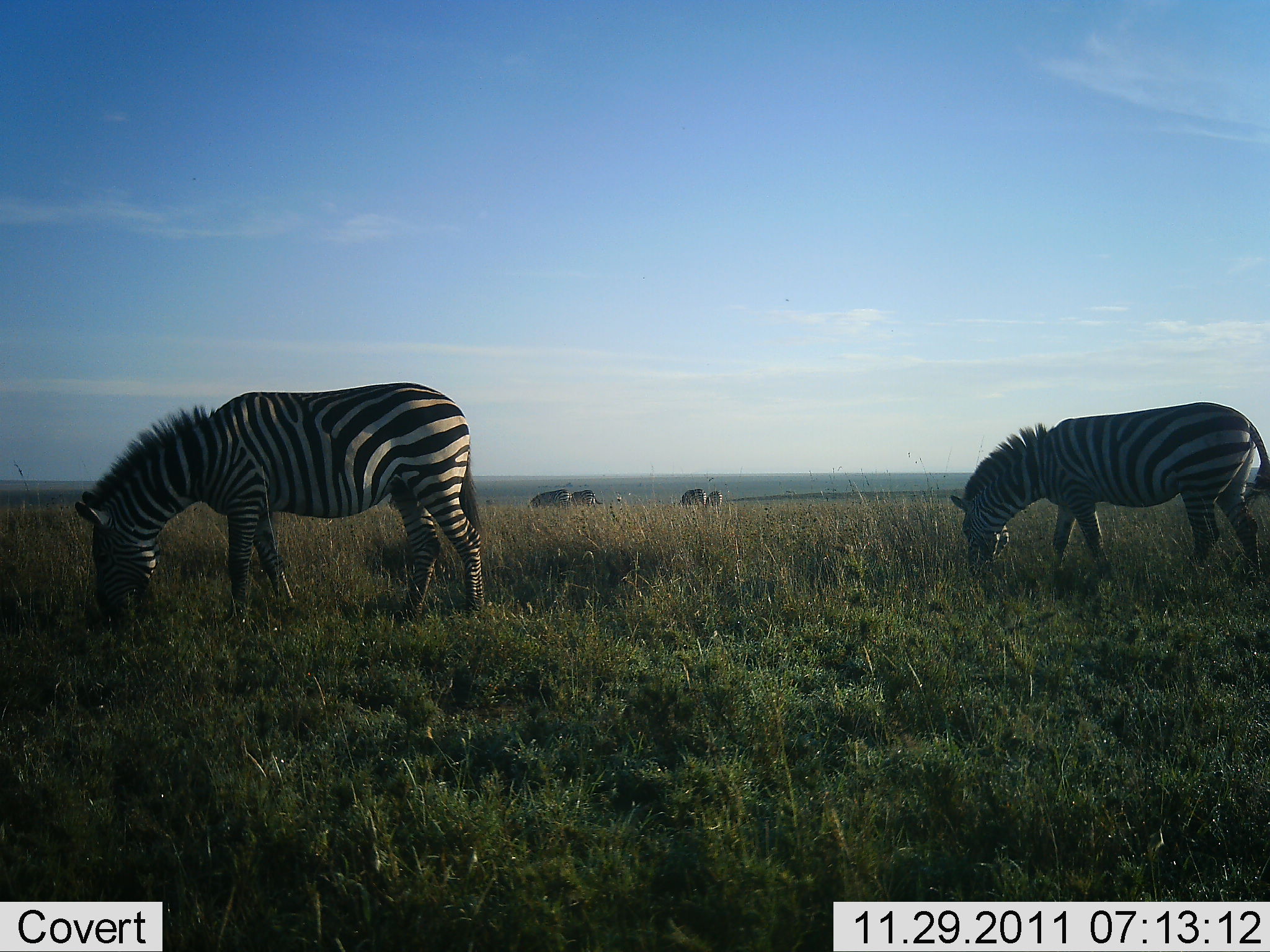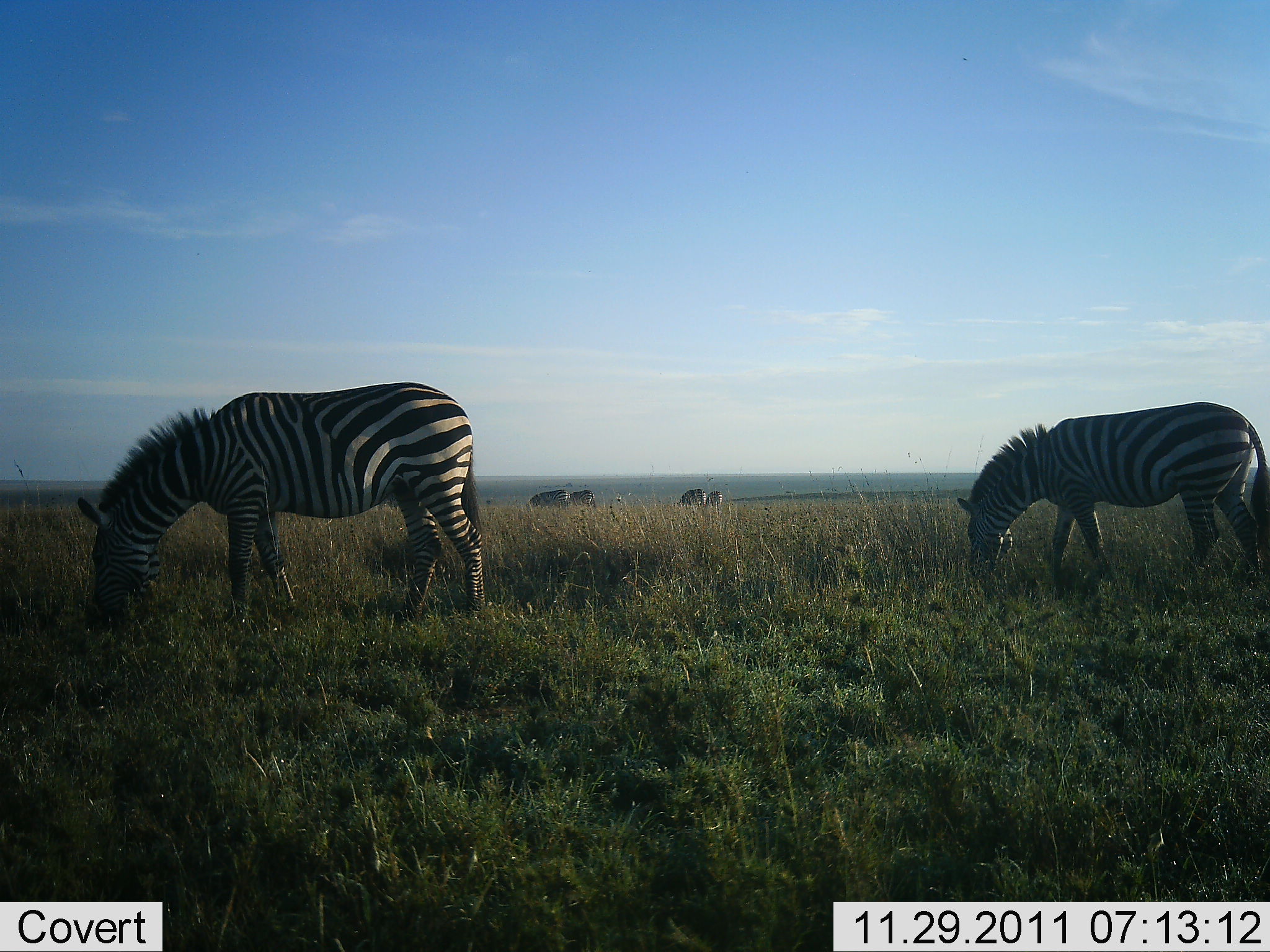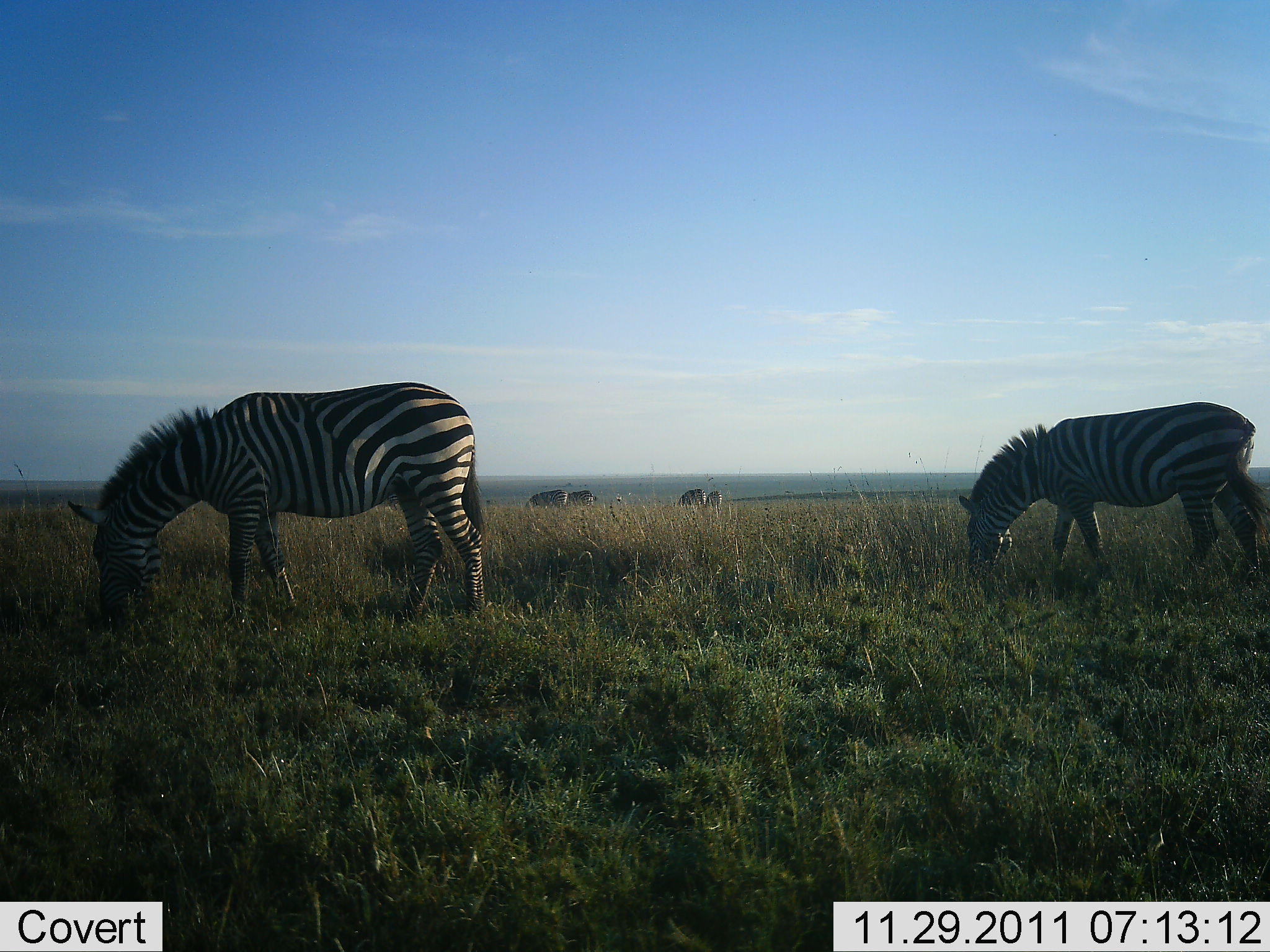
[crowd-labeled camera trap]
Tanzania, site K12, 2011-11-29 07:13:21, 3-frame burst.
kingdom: Animalia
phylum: Chordata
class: Mammalia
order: Perissodactyla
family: Equidae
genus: Equus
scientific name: Equus quagga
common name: plains zebra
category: zebra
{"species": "zebra (plains zebra) (Equus quagga)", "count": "6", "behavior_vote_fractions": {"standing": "27%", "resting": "0%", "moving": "0%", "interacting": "0%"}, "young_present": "0%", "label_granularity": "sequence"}